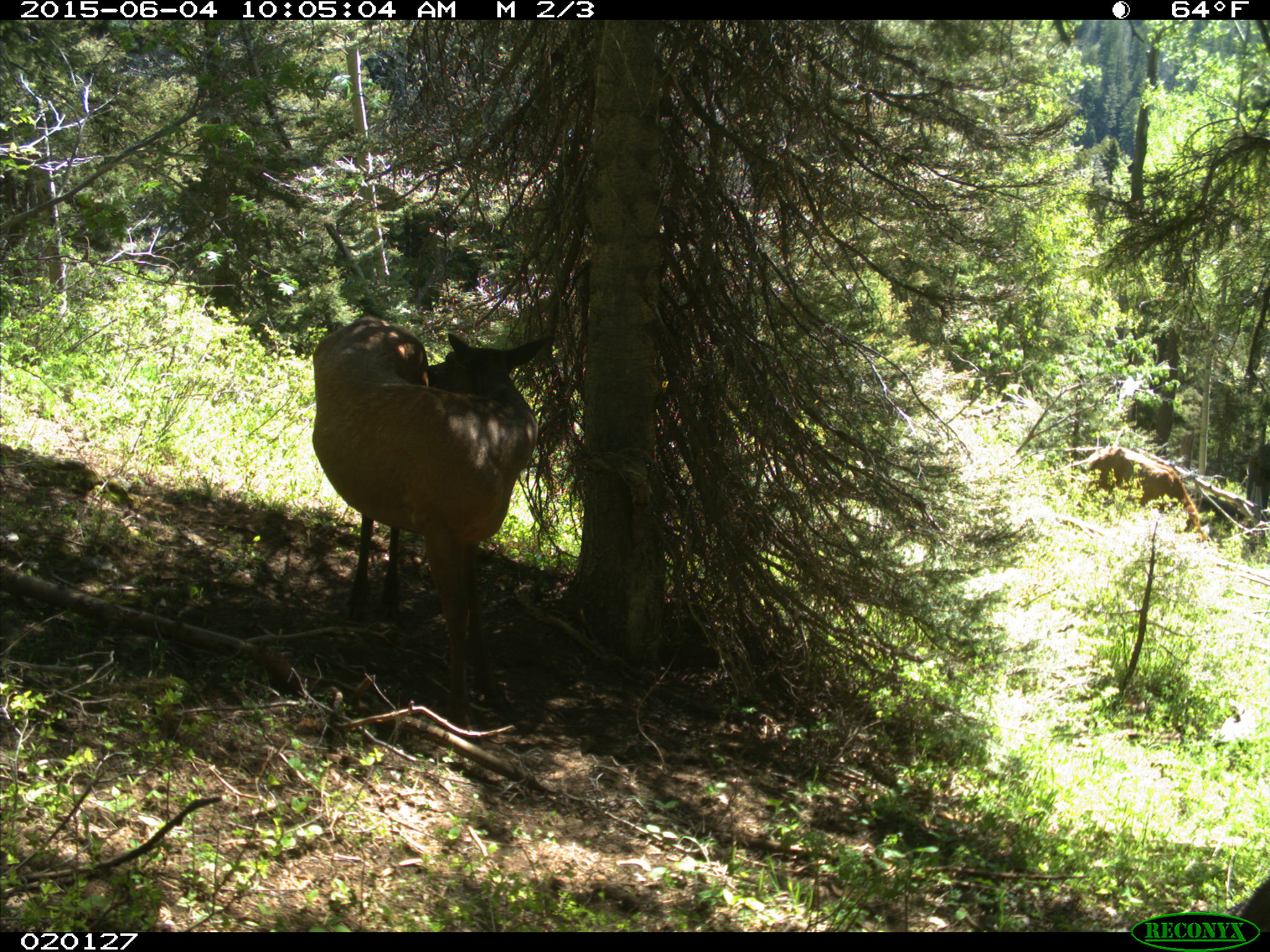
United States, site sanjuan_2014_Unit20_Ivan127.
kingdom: Animalia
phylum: Chordata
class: Mammalia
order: Artiodactyla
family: Cervidae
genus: Cervus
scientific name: Cervus elaphus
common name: red deer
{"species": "Cervus elaphus (red deer)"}